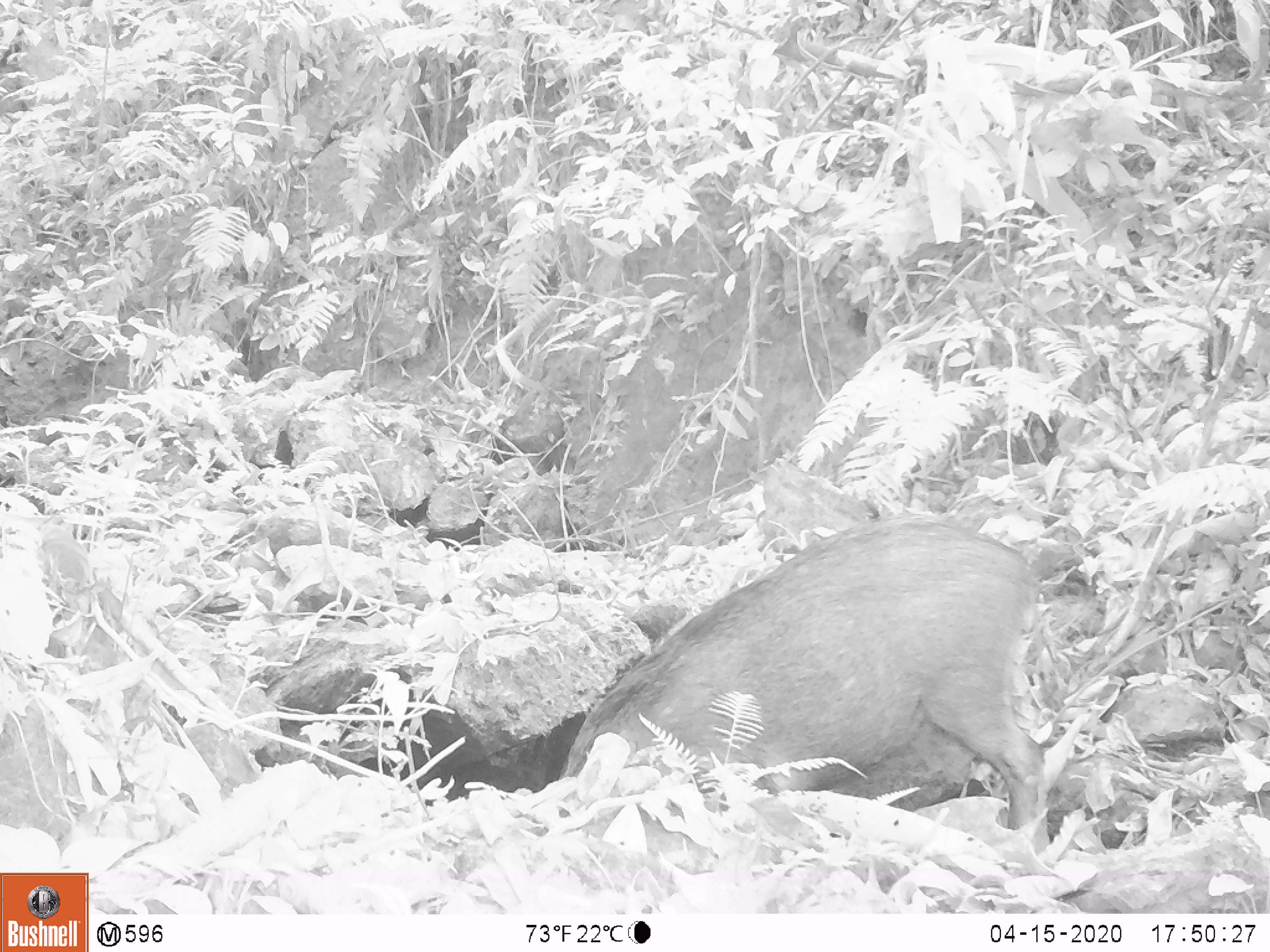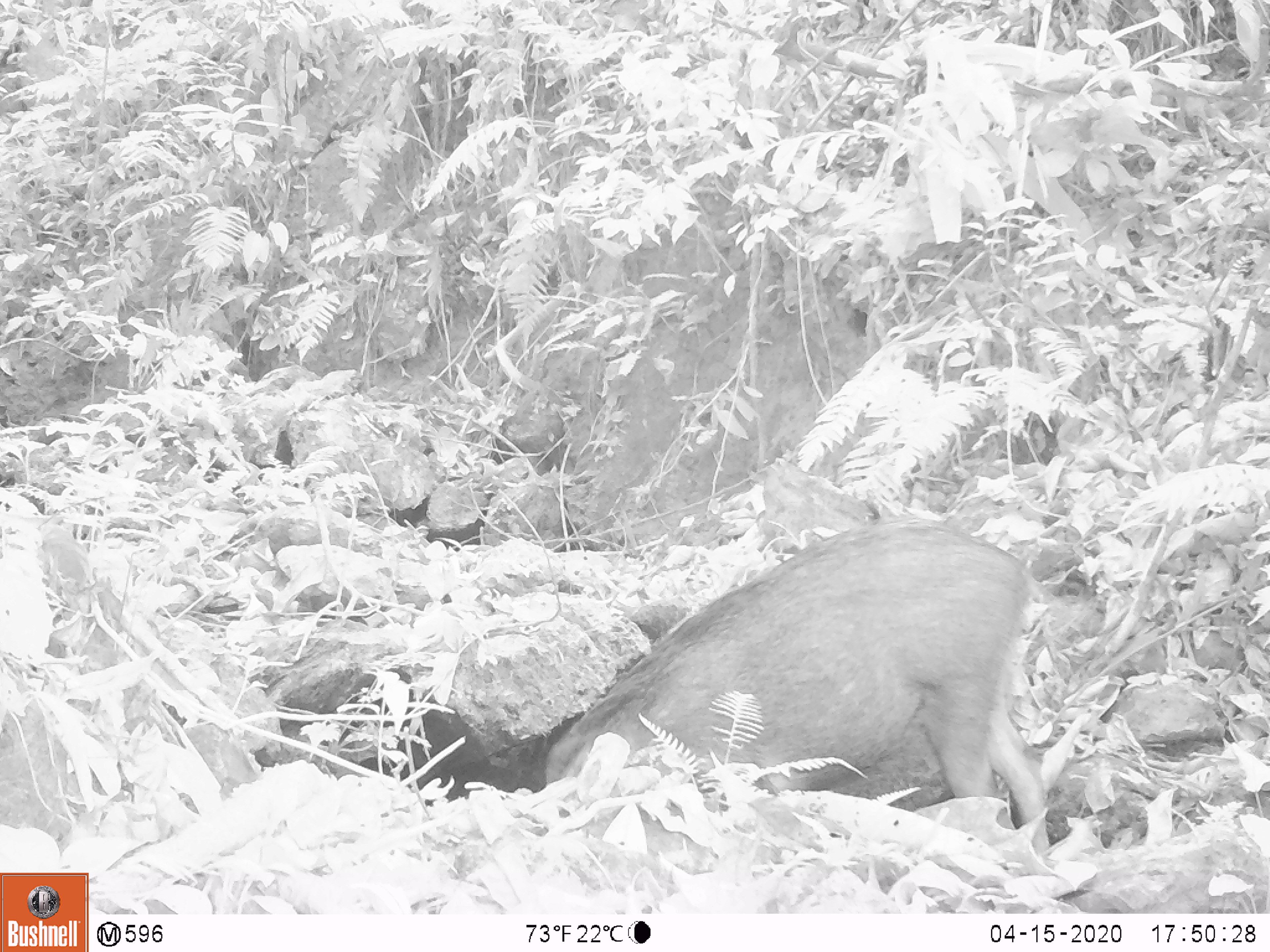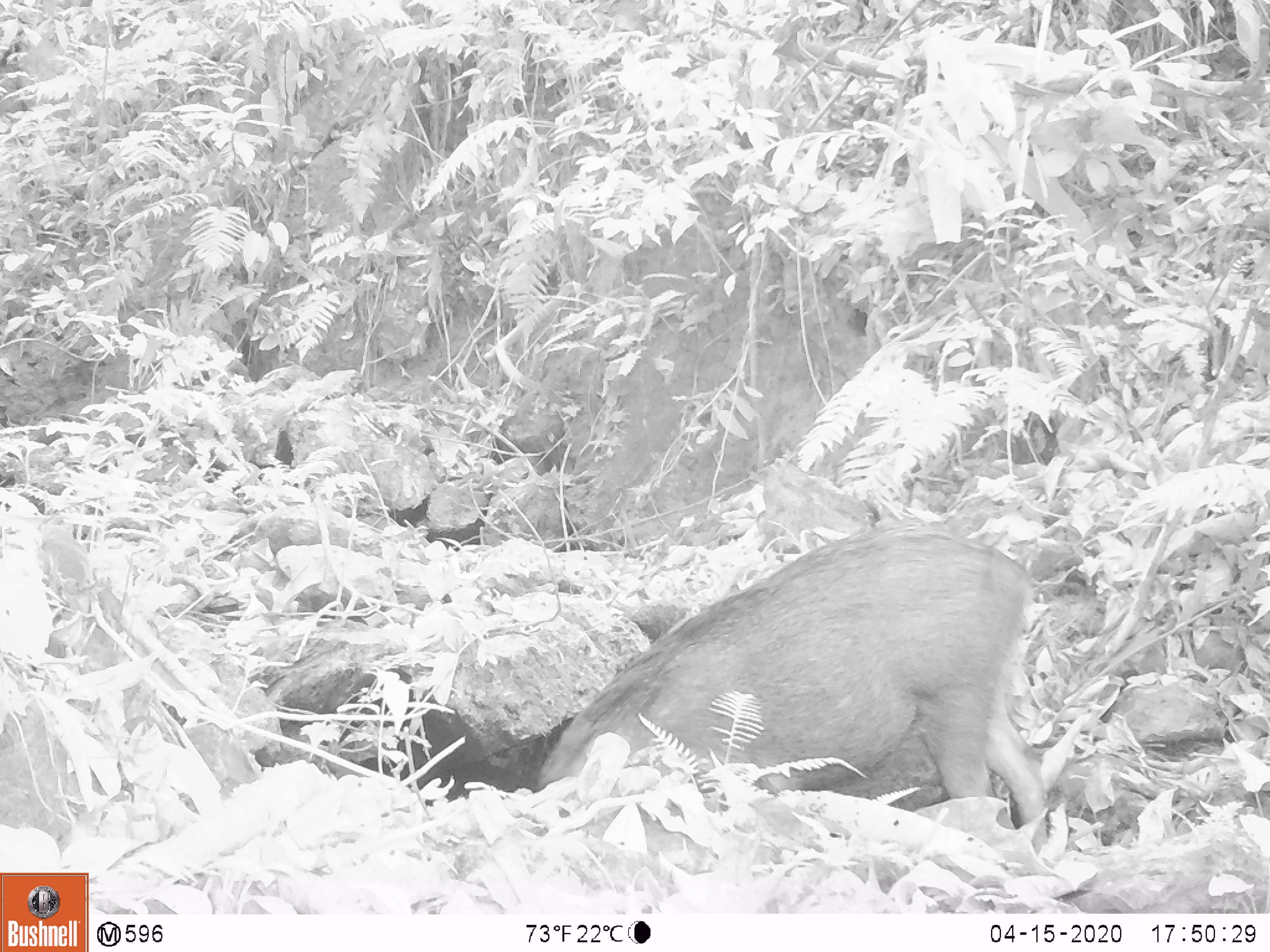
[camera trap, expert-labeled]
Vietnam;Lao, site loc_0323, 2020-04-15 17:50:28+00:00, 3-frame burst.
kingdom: Animalia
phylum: Chordata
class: Mammalia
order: Artiodactyla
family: Suidae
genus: Sus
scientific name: Sus scrofa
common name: eurasian wild pig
Eurasian wild pig (Sus scrofa). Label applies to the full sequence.